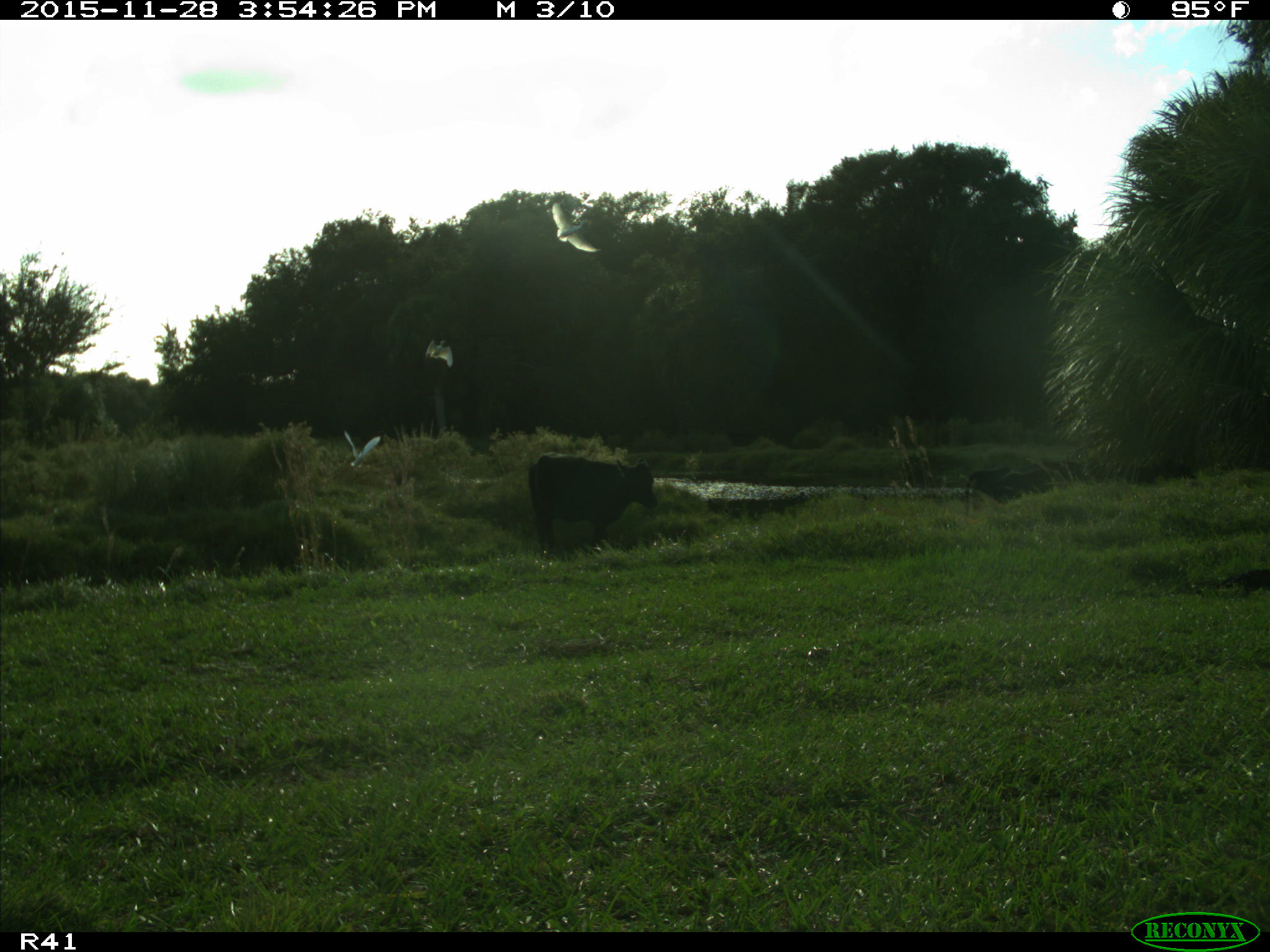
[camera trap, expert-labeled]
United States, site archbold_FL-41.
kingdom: Animalia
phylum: Chordata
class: Mammalia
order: Artiodactyla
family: Bovidae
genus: Bos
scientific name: Bos taurus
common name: domestic cow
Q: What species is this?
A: Bos taurus (domestic cow).